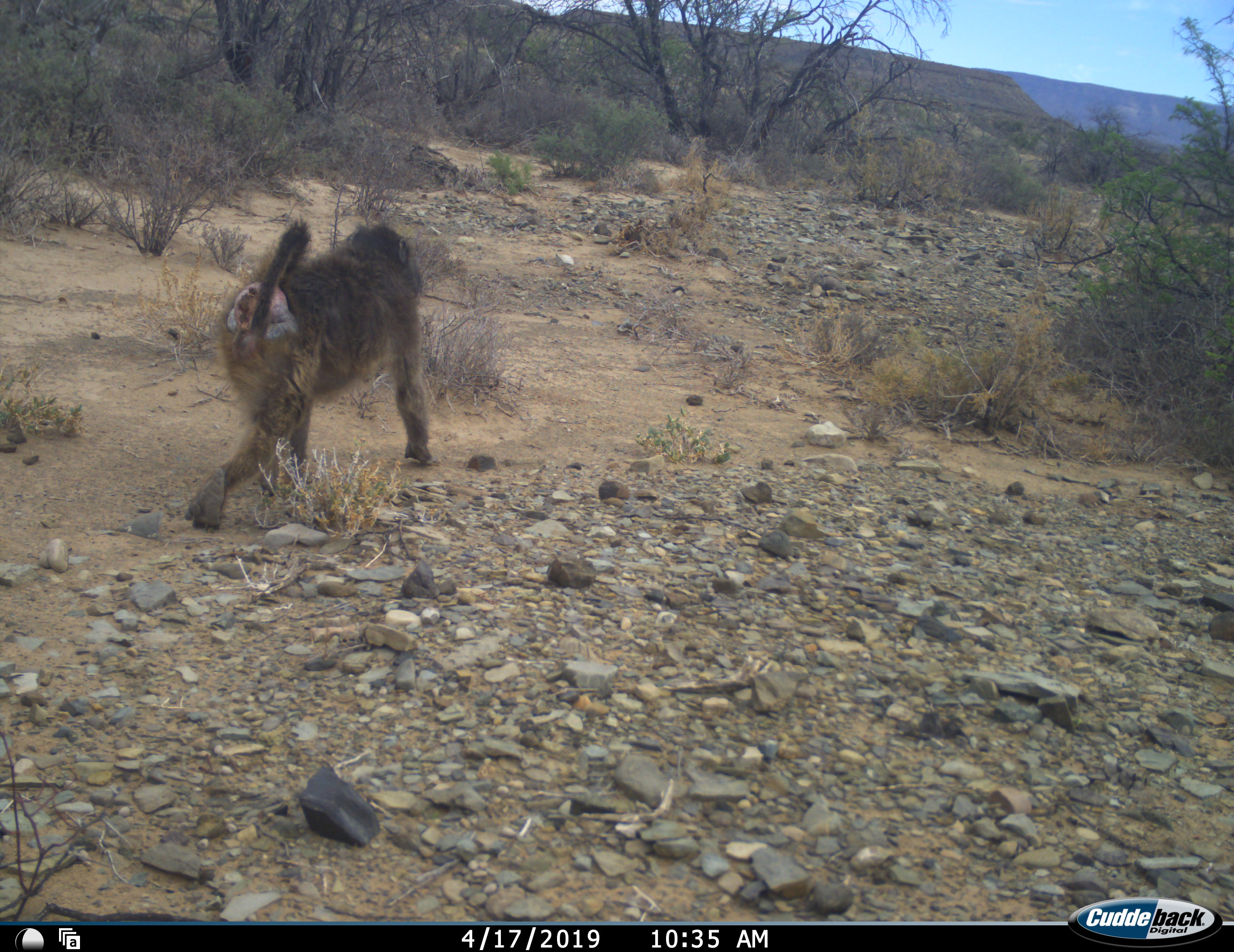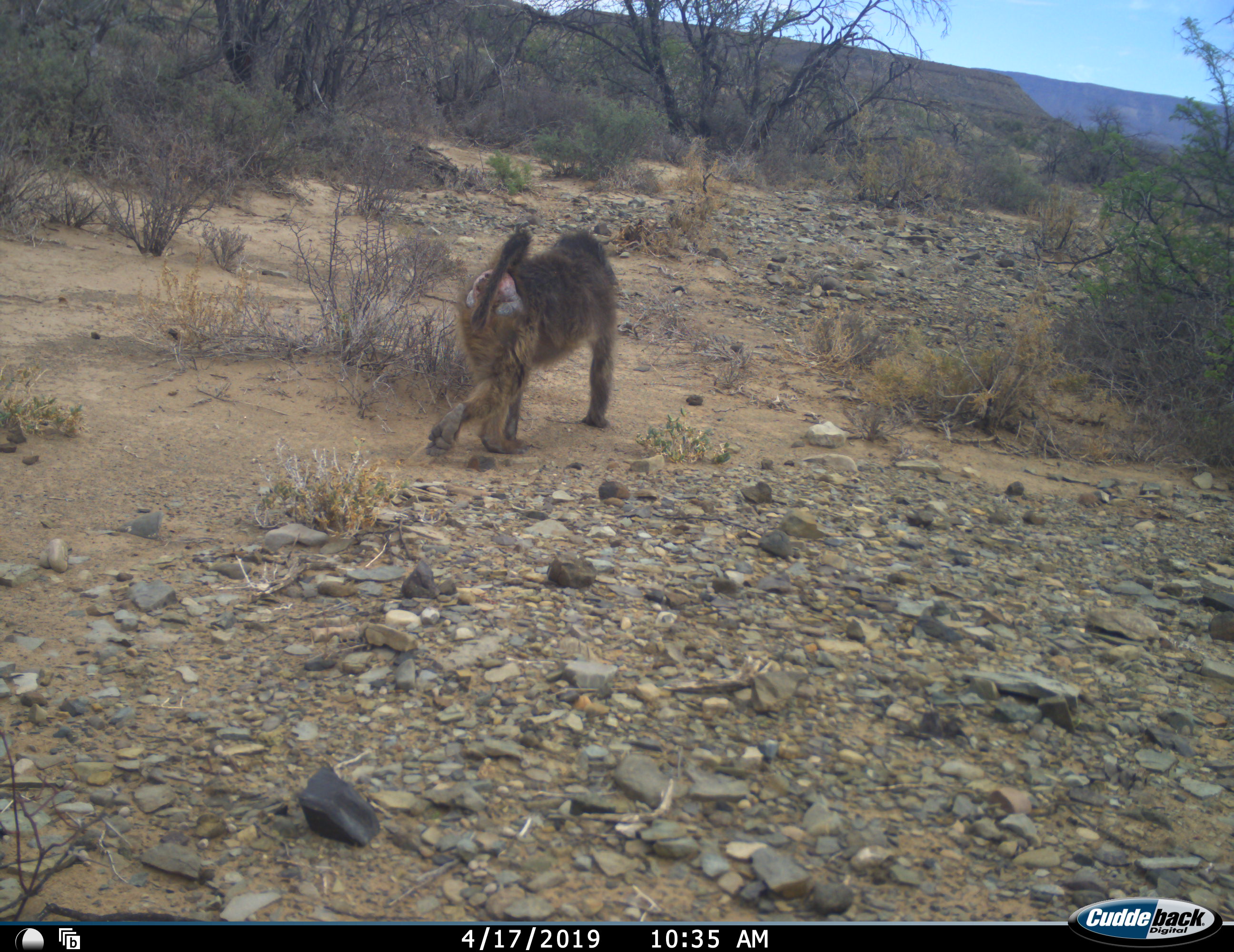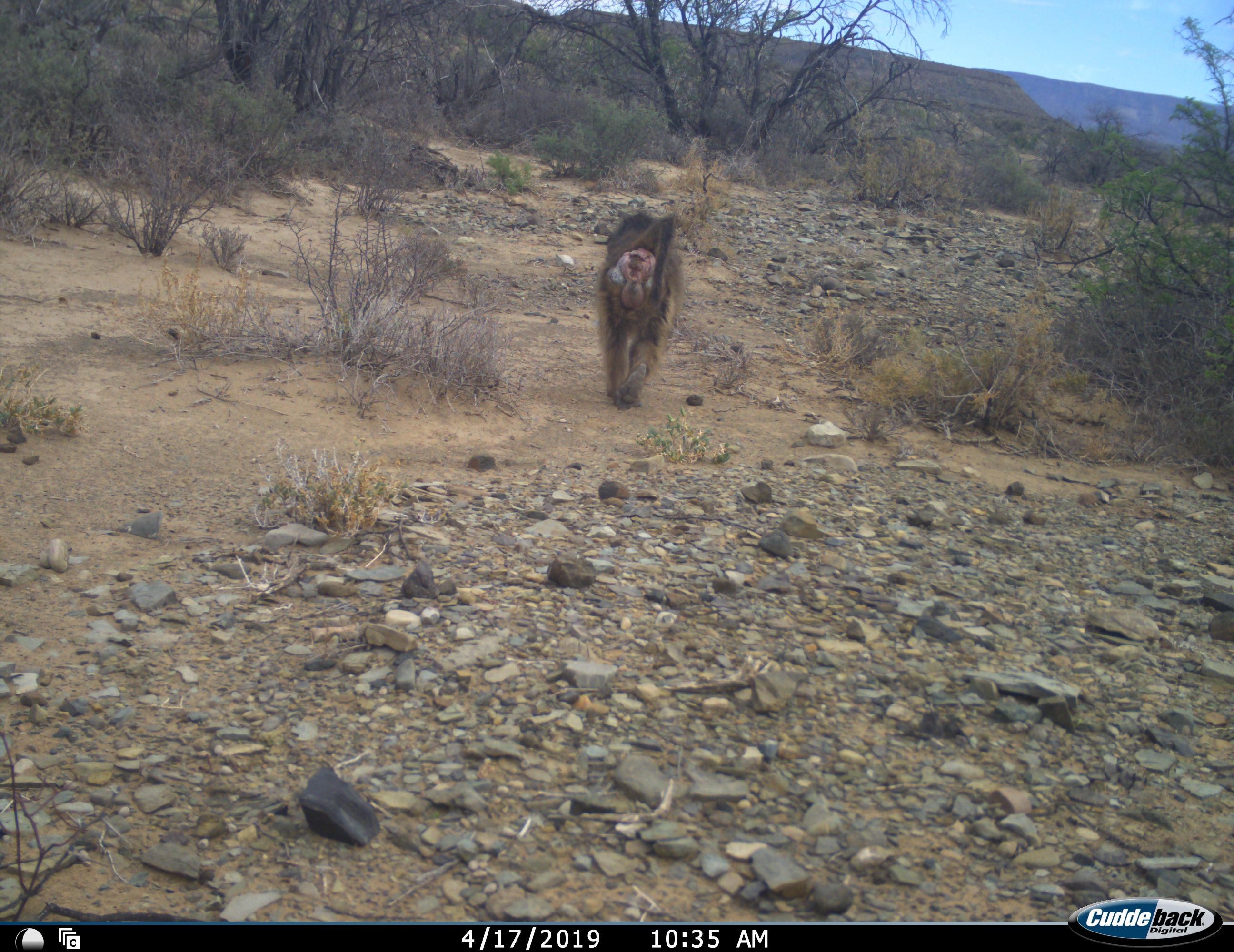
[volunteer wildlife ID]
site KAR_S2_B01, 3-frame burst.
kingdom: Animalia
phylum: Chordata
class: Mammalia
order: Primates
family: Cercopithecidae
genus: Papio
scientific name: Papio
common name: baboon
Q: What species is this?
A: Baboon (Papio).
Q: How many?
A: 1.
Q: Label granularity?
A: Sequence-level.